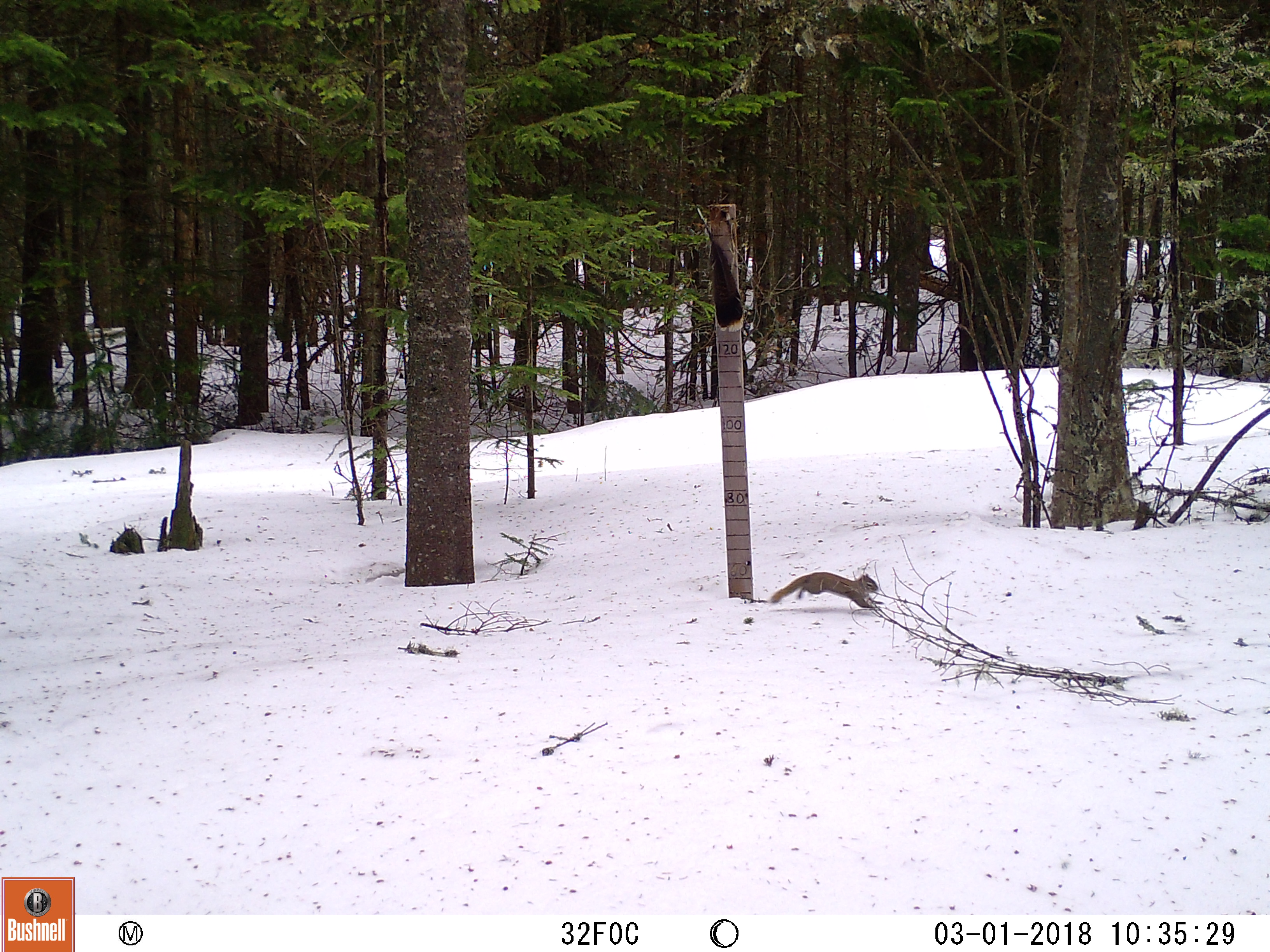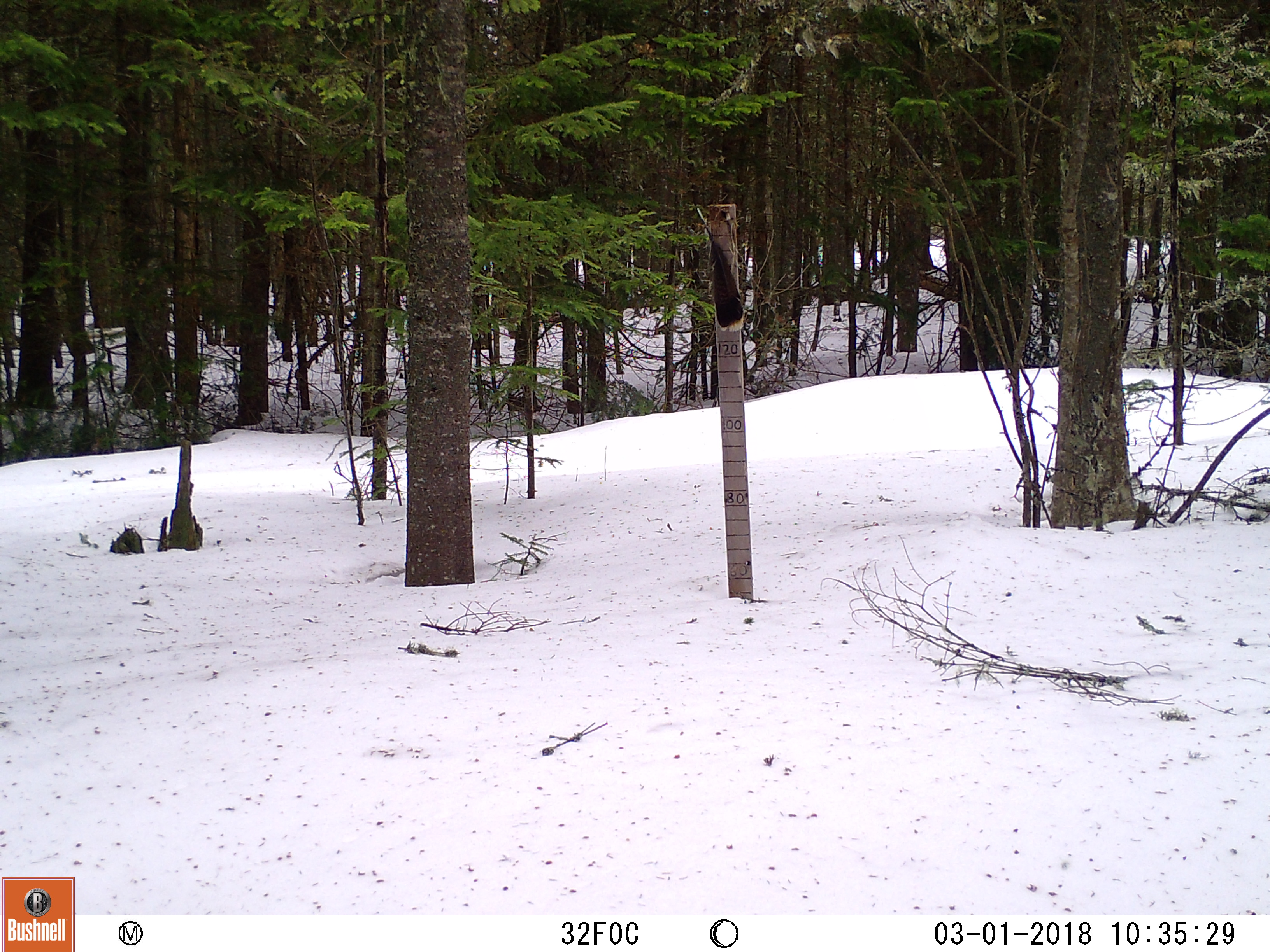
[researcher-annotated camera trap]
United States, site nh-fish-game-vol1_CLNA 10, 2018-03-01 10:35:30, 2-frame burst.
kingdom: Animalia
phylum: Chordata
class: Mammalia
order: Rodentia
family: Sciuridae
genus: Tamiasciurus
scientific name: Tamiasciurus hudsonicus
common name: red squirrel